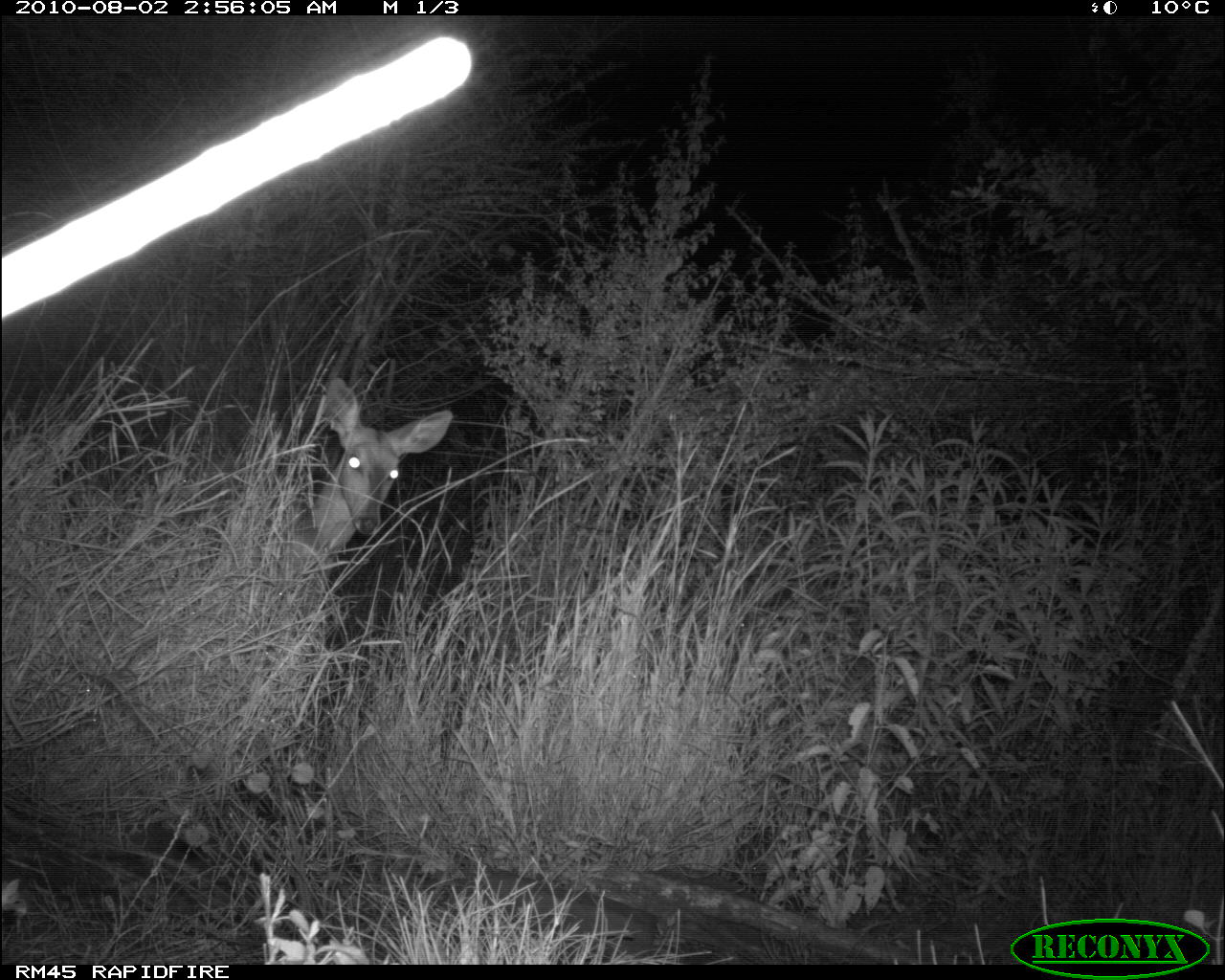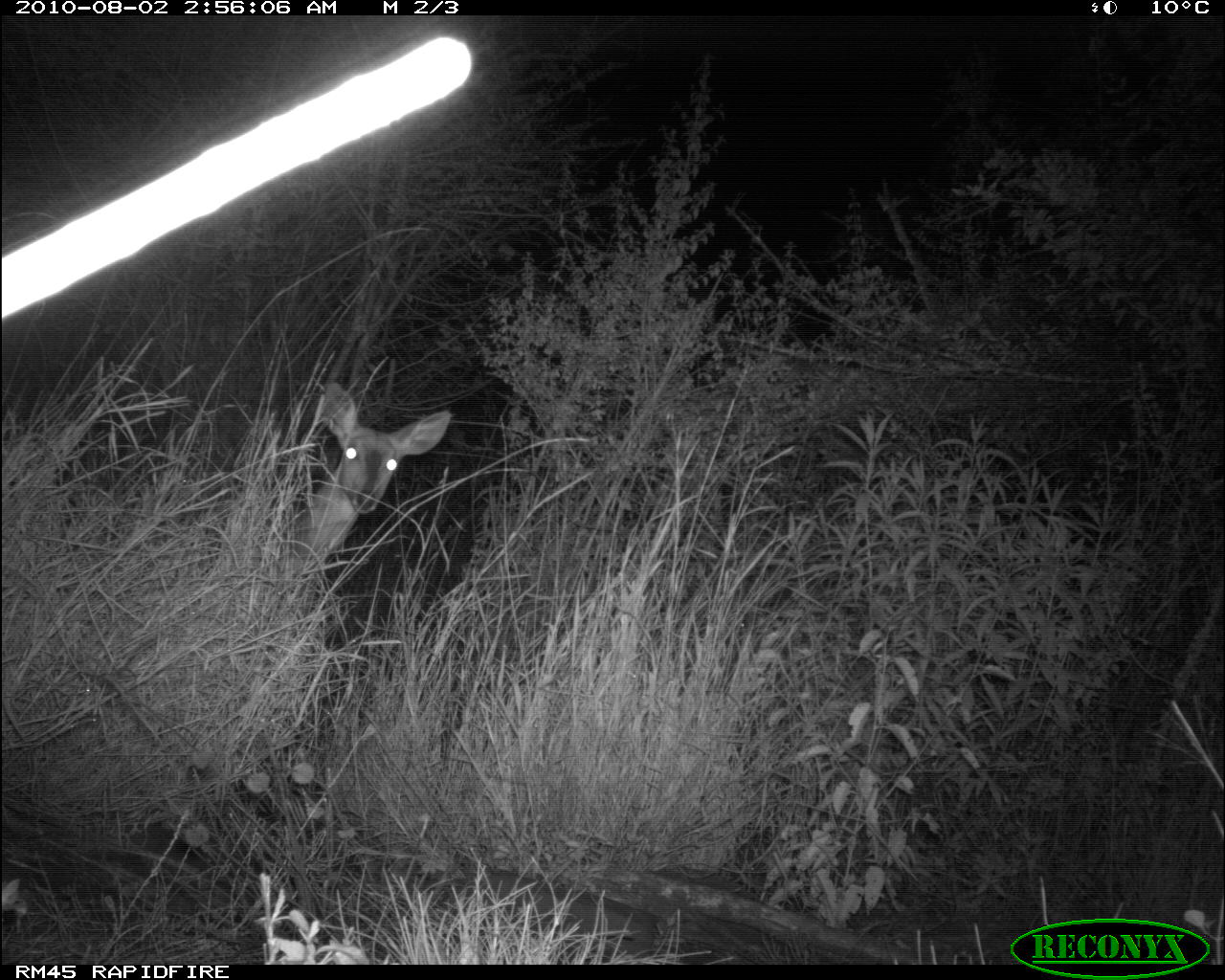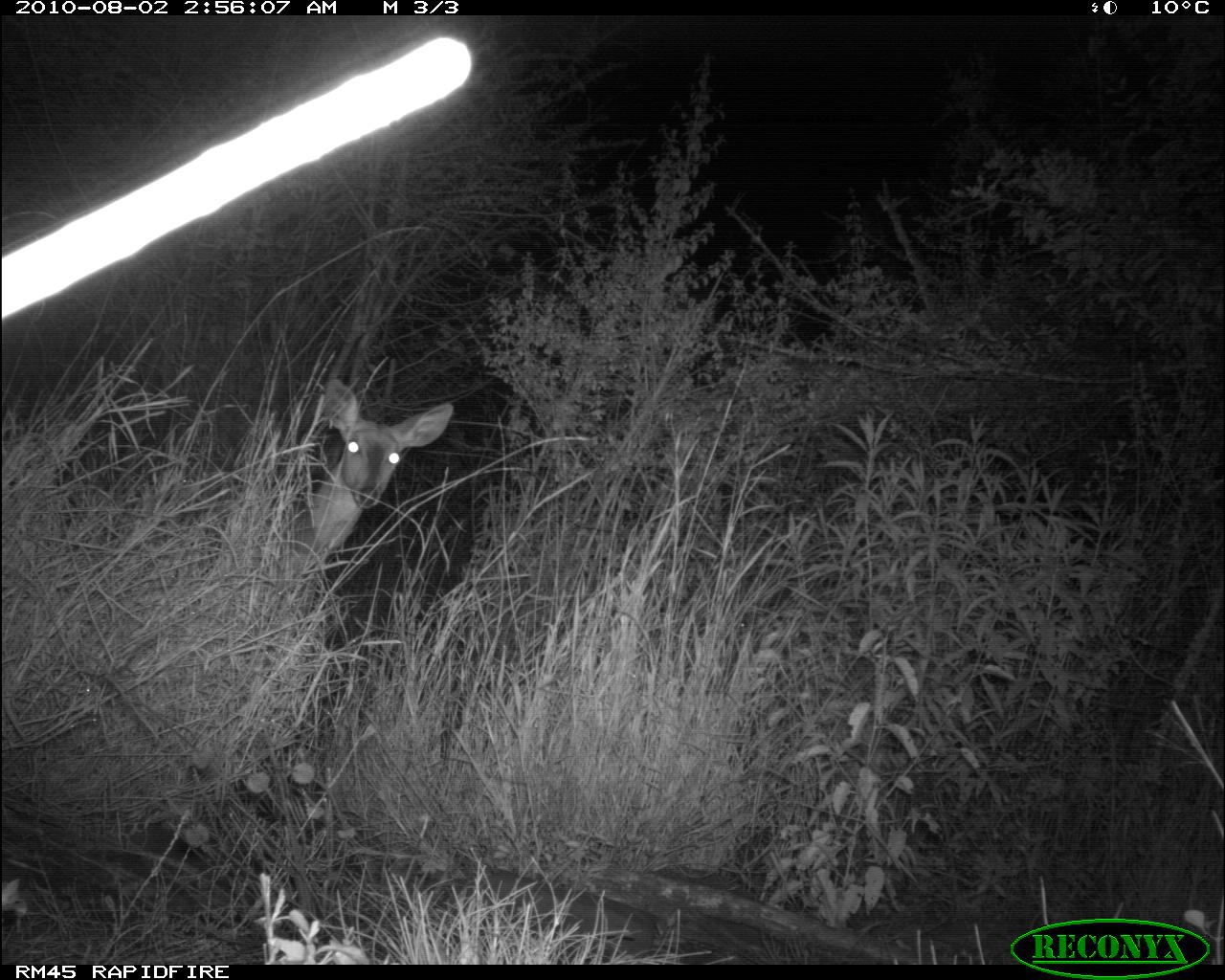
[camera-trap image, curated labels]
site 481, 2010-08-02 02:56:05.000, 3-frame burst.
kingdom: Animalia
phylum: Chordata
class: Mammalia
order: Artiodactyla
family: Bovidae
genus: Tragelaphus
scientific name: Tragelaphus scriptus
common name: bushbuck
Tragelaphus scriptus (bushbuck), count 1.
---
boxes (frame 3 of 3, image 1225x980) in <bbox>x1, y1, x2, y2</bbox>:
tragelaphus scriptus: <bbox>288, 374, 454, 559</bbox>